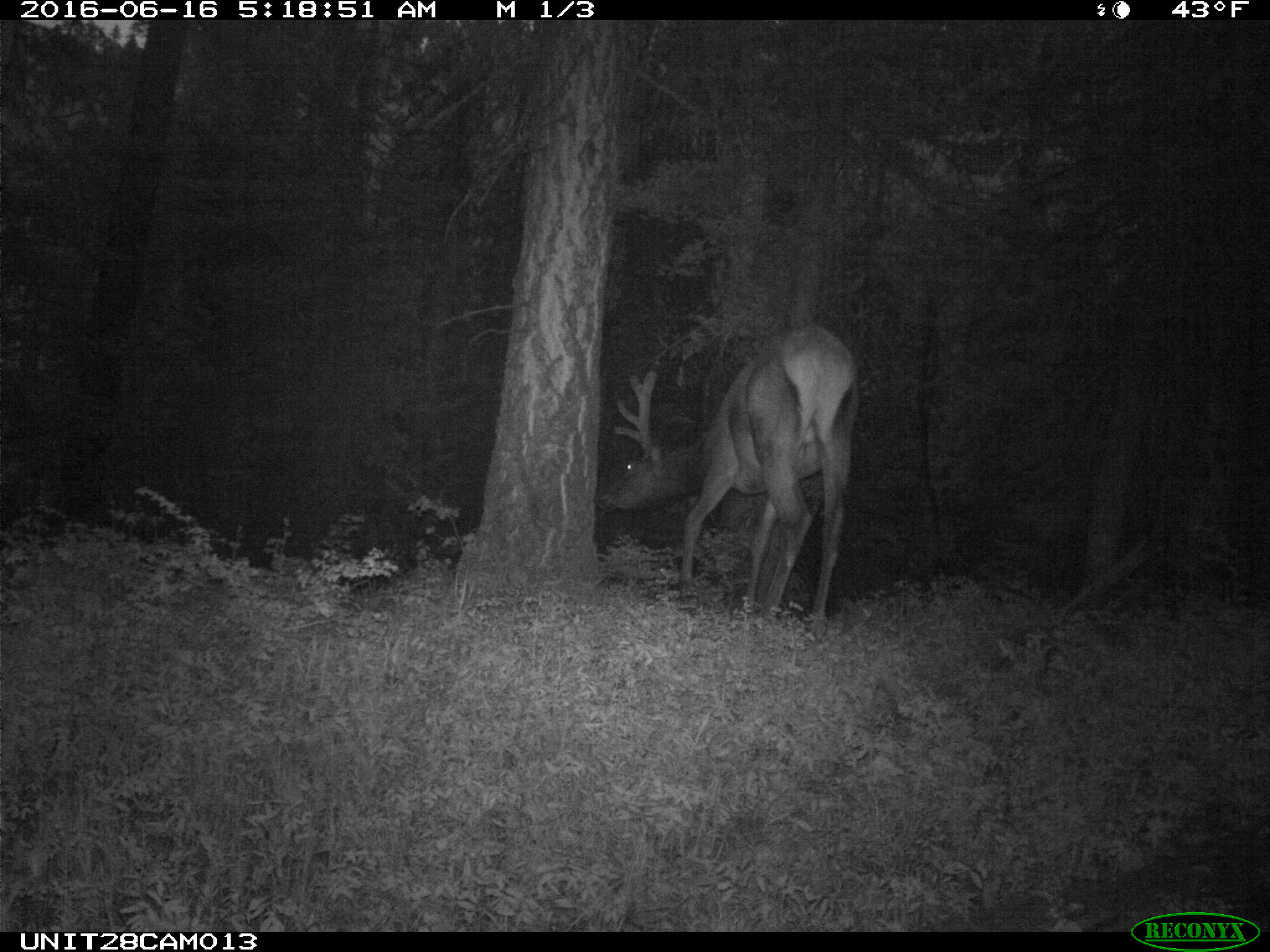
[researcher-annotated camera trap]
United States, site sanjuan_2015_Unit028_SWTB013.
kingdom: Animalia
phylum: Chordata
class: Mammalia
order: Artiodactyla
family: Cervidae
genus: Cervus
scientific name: Cervus elaphus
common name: red deer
Cervus elaphus (red deer).